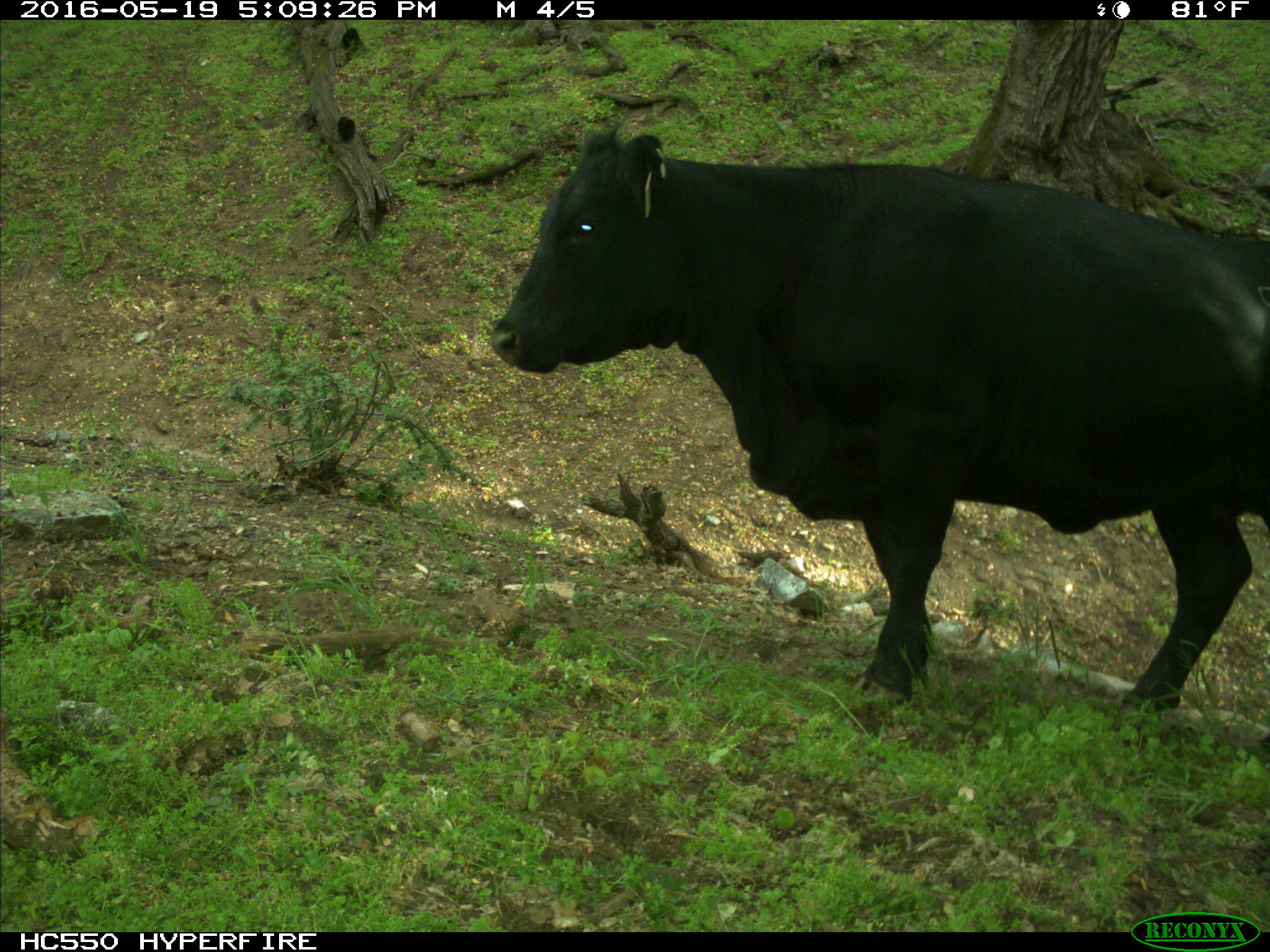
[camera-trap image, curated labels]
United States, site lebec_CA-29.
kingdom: Animalia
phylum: Chordata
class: Mammalia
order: Artiodactyla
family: Bovidae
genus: Bos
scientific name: Bos taurus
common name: domestic cow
Bos taurus (domestic cow).